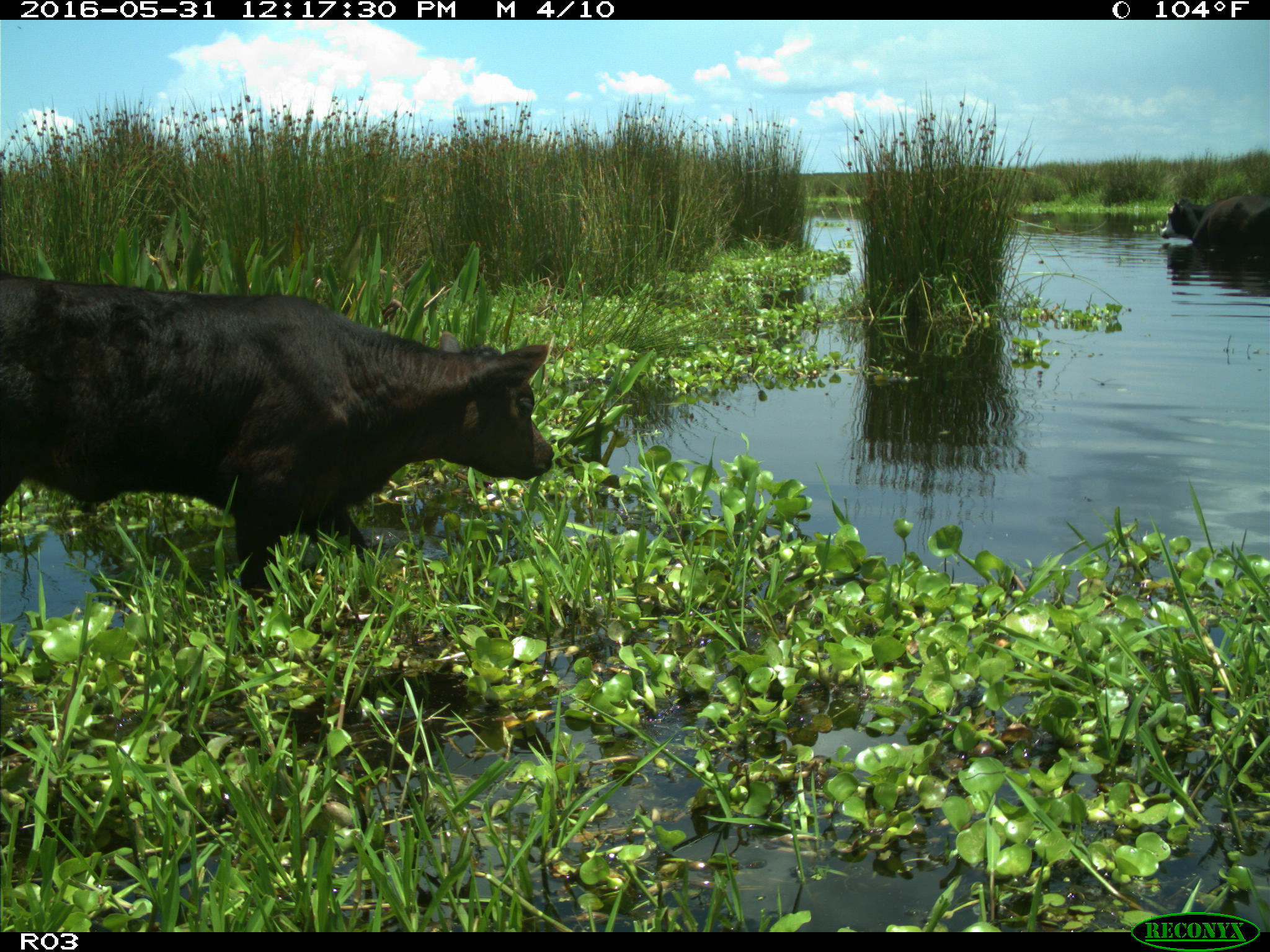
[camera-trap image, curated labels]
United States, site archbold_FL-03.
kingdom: Animalia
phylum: Chordata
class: Mammalia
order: Artiodactyla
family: Bovidae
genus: Bos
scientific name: Bos taurus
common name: domestic cow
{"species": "Bos taurus (domestic cow)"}